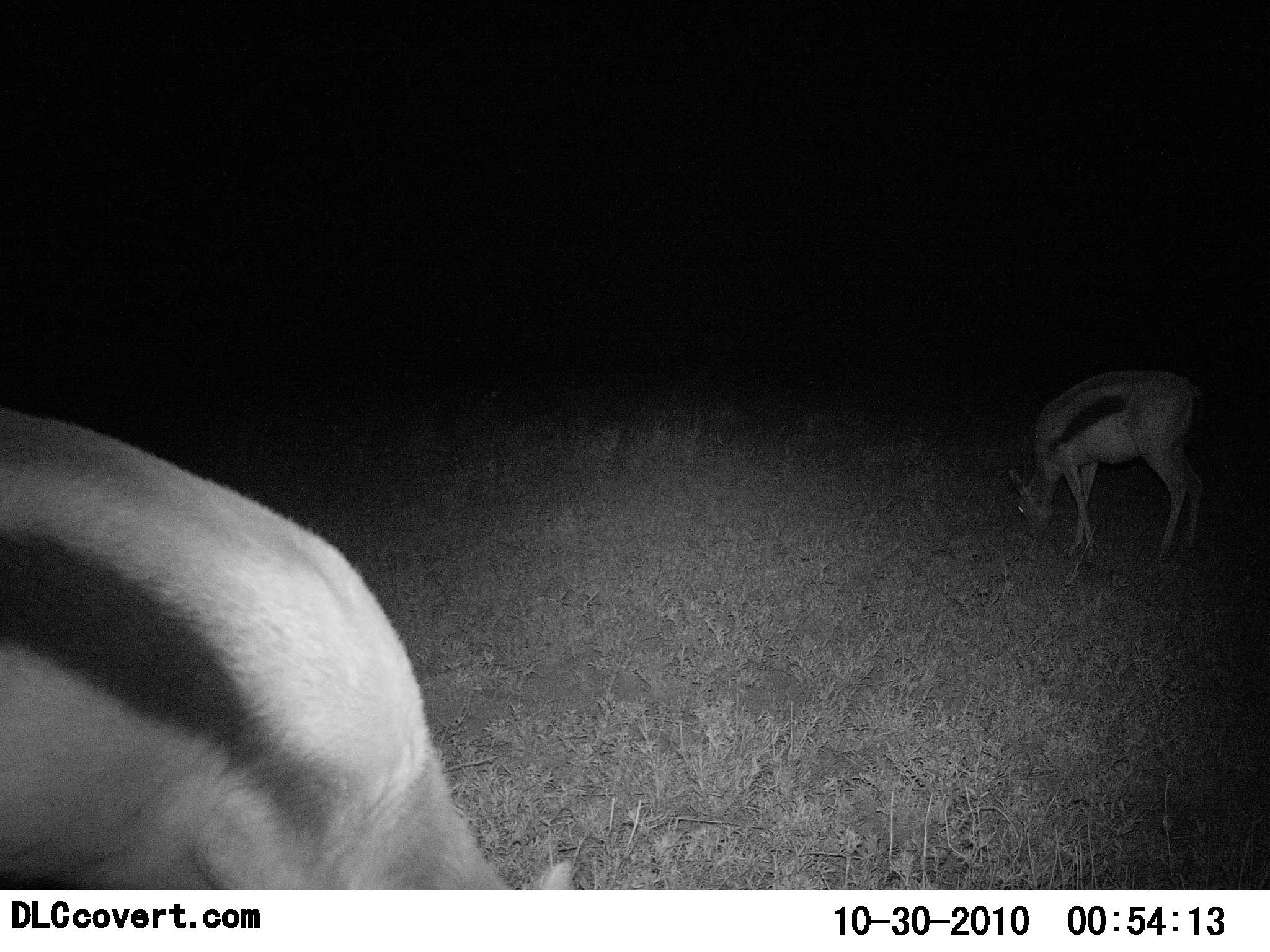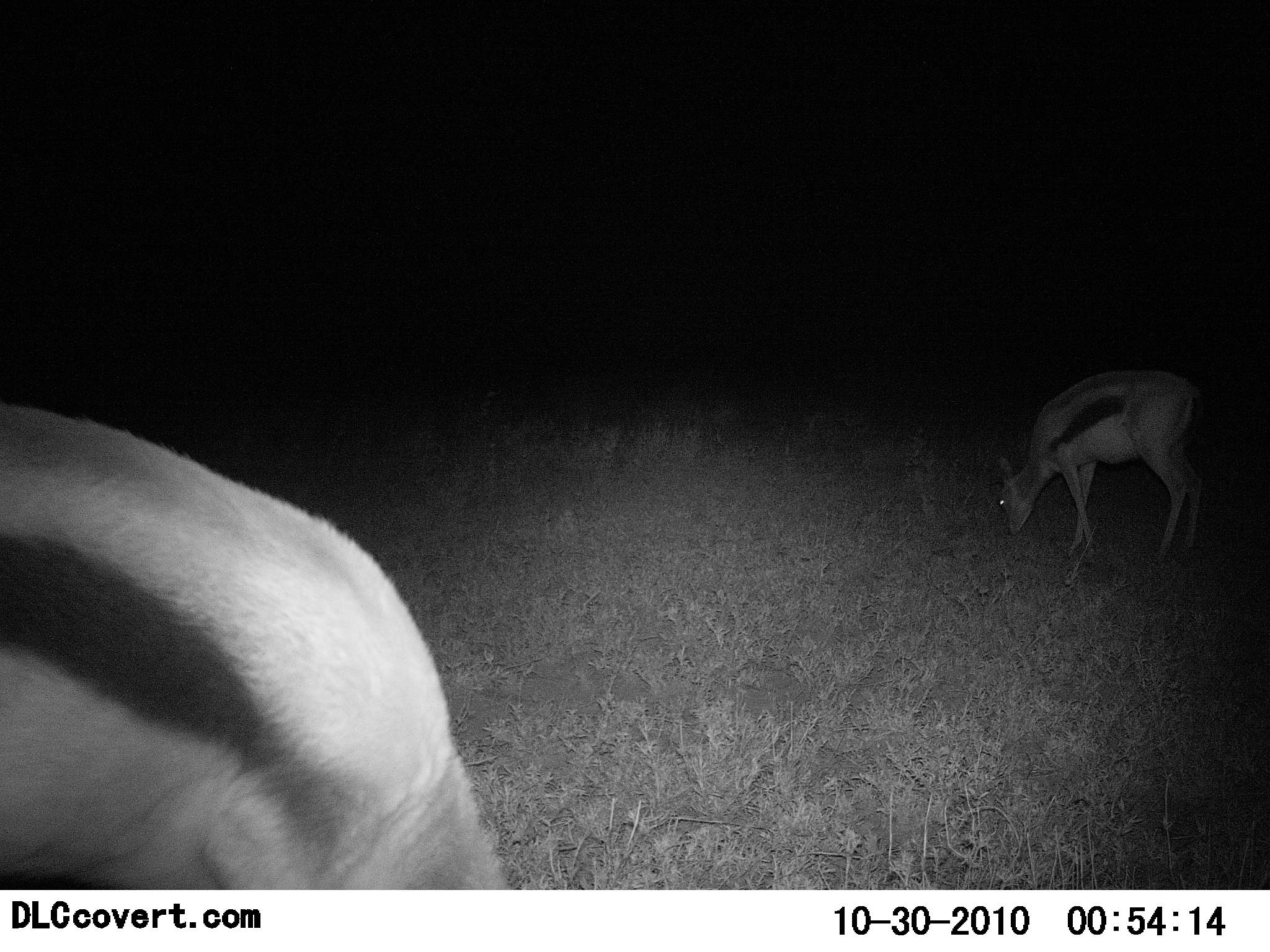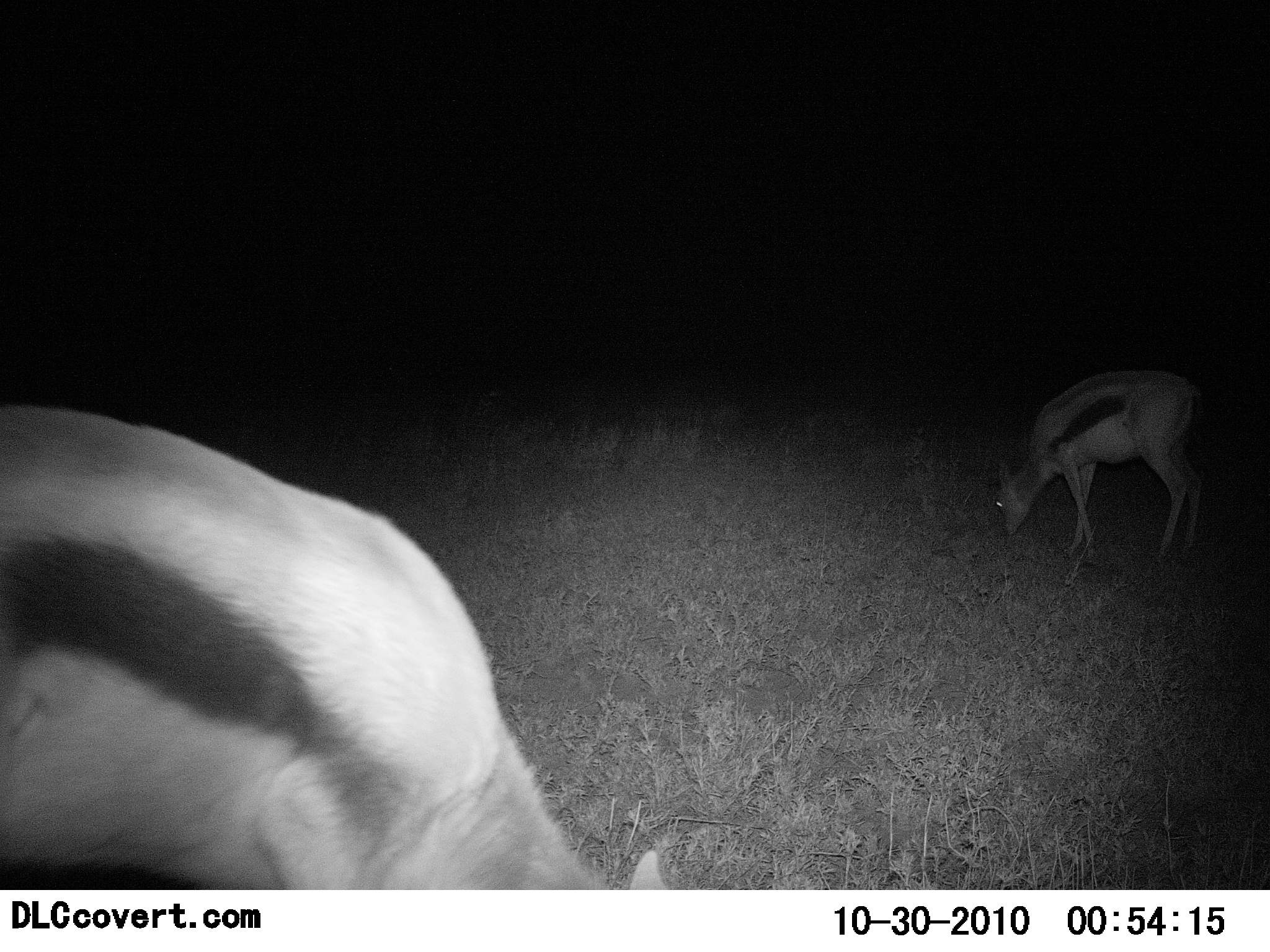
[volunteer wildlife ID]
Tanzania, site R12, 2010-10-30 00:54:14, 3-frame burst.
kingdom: Animalia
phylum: Chordata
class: Mammalia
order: Artiodactyla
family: Bovidae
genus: Eudorcas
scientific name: Eudorcas thomsonii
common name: thomson's gazelle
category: gazellethomsons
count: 2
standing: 33%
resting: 0%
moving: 0%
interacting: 0%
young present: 7%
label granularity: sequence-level